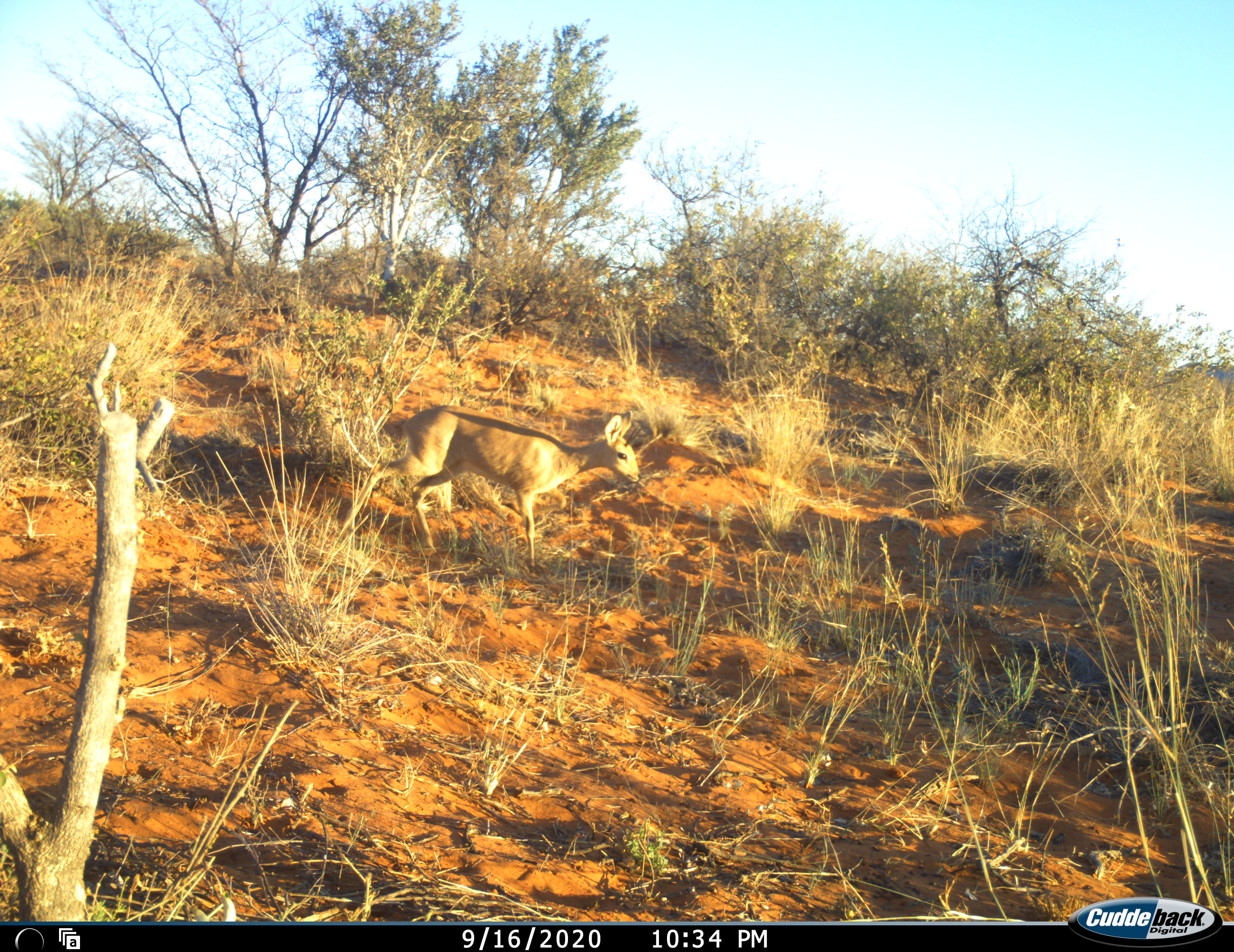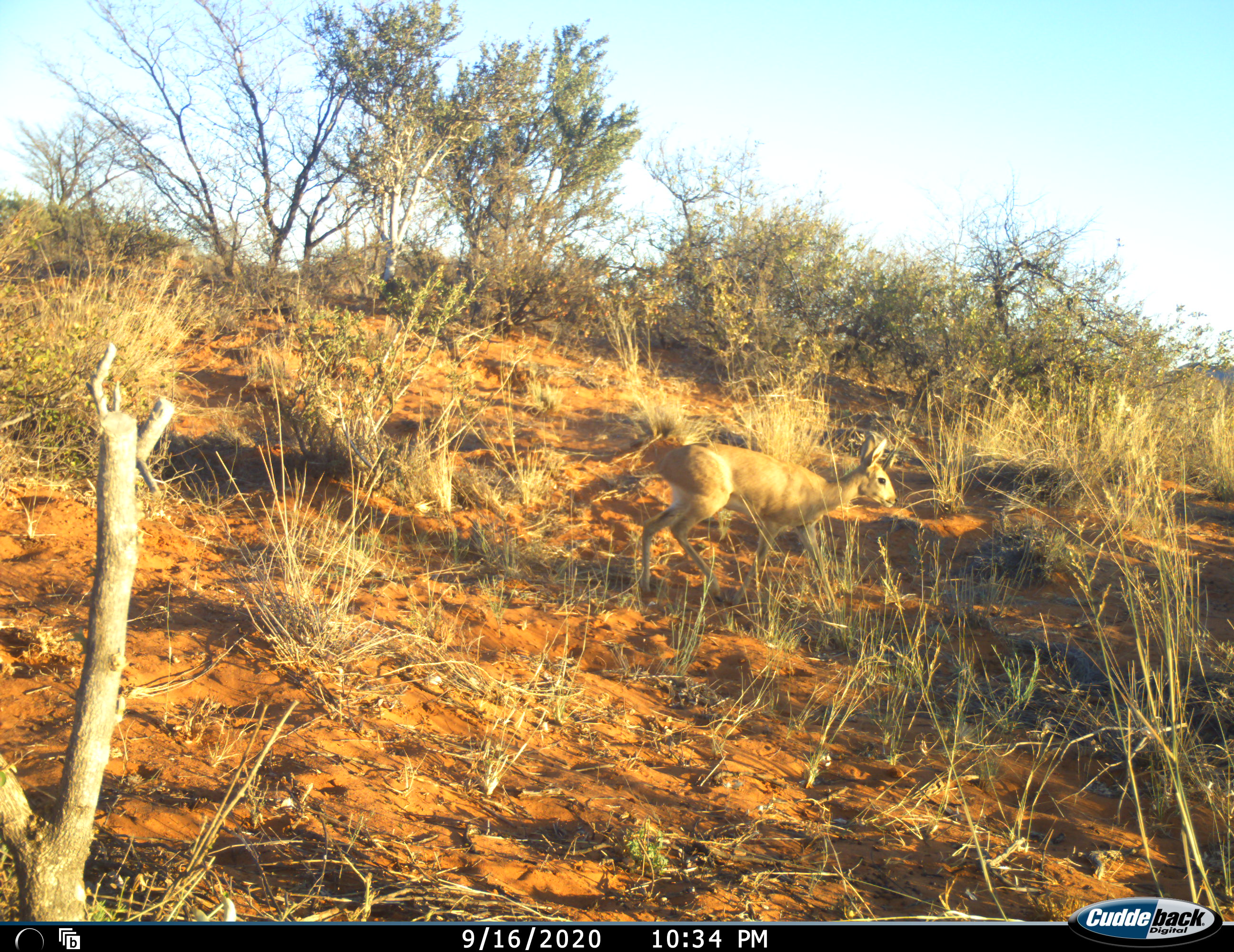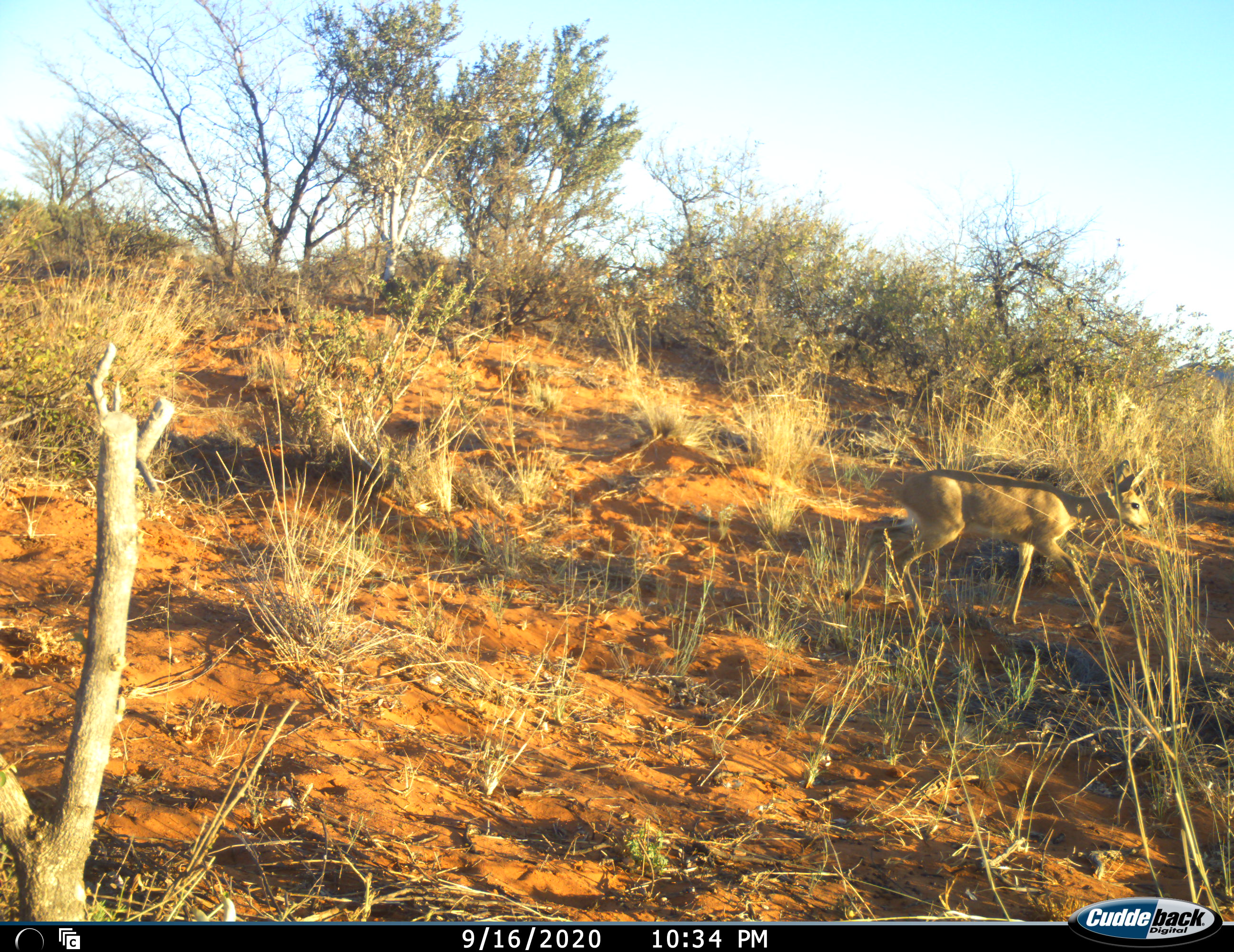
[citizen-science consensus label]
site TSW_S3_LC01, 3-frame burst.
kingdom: Animalia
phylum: Chordata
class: Mammalia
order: Artiodactyla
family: Bovidae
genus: Raphicerus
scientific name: Raphicerus campestris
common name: steenbok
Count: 1.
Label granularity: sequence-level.